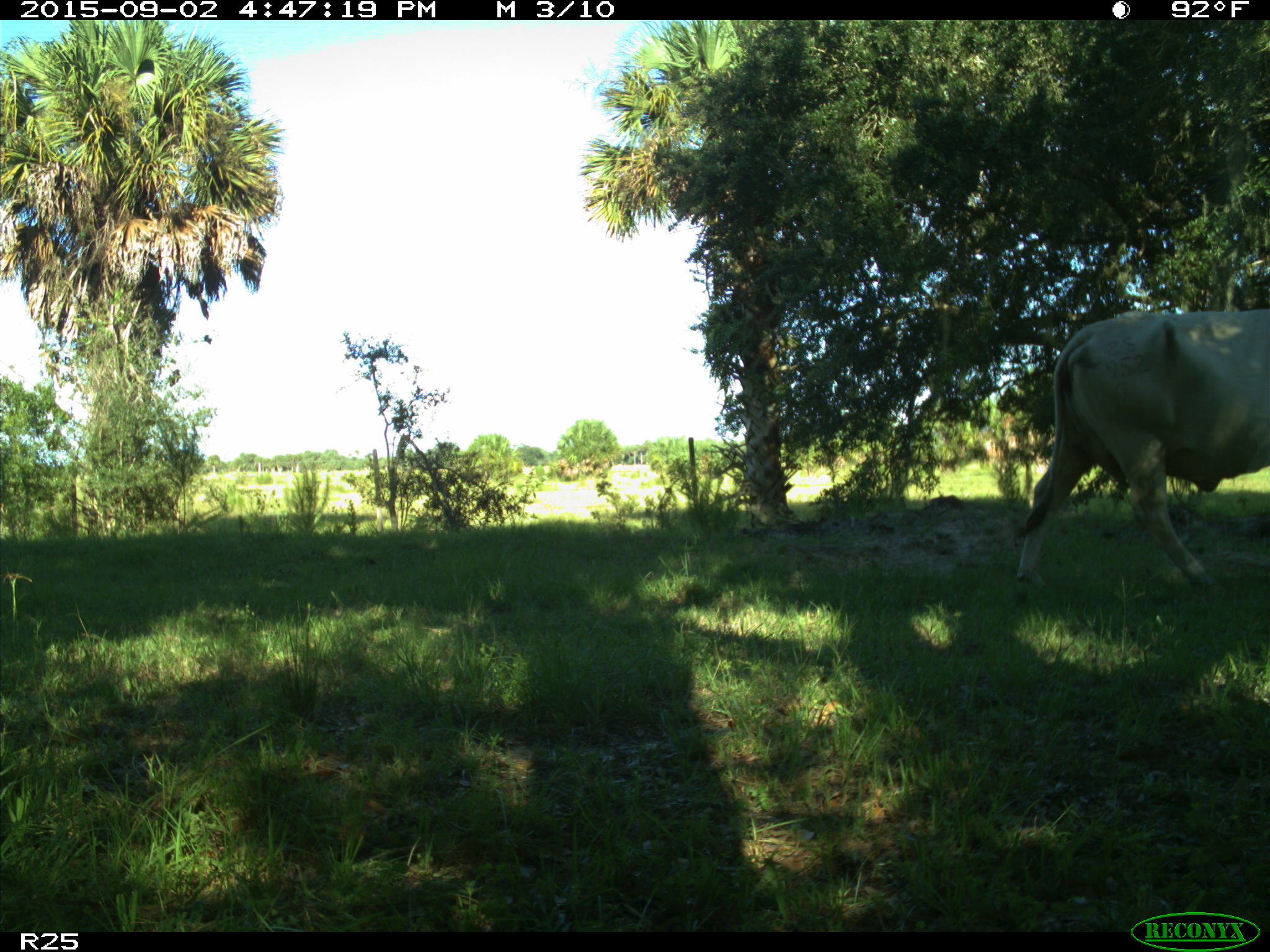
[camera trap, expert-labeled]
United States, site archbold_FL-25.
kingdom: Animalia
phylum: Chordata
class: Mammalia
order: Artiodactyla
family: Bovidae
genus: Bos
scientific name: Bos taurus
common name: domestic cow